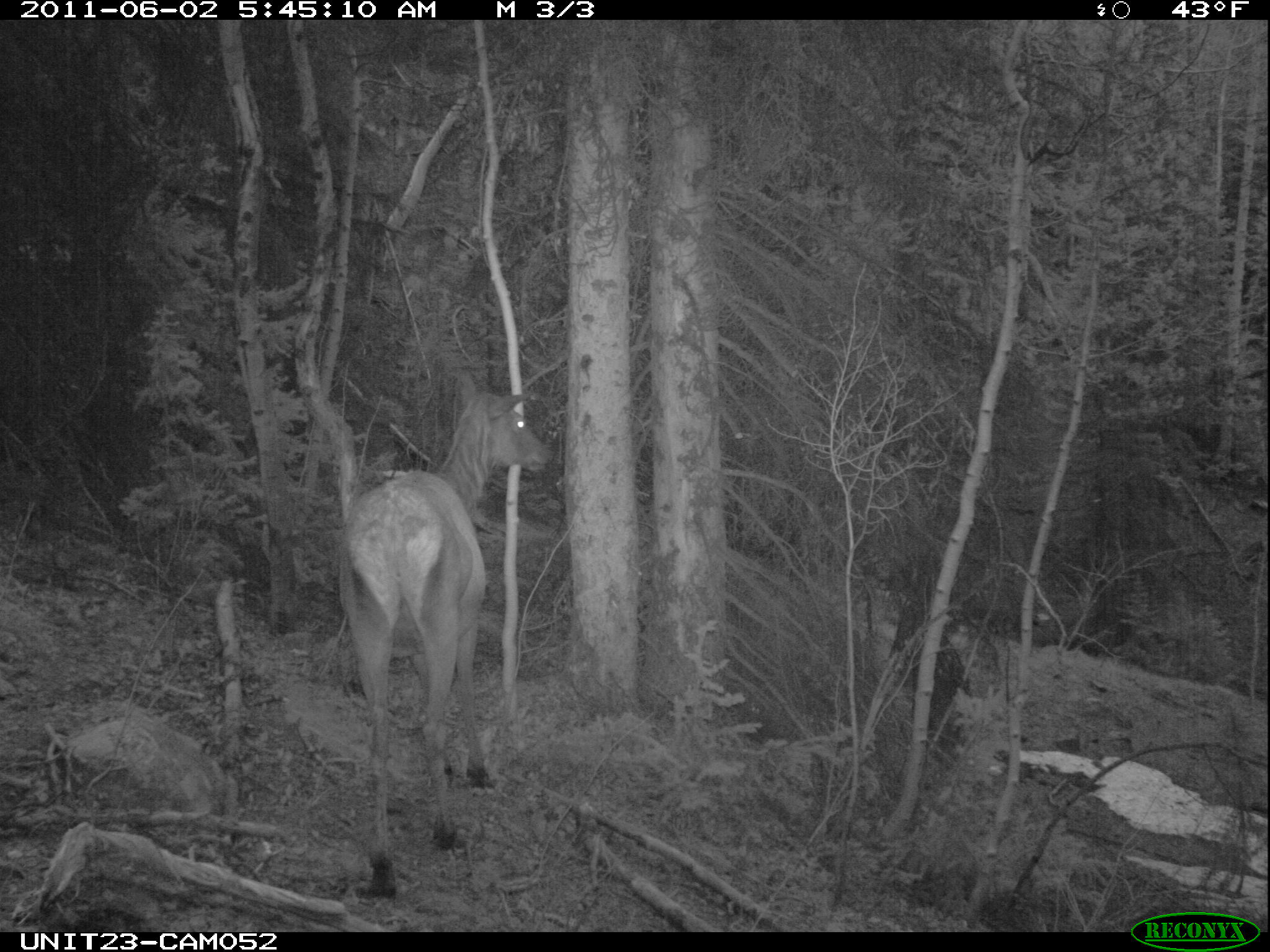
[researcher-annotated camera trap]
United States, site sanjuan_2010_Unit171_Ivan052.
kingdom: Animalia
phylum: Chordata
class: Mammalia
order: Artiodactyla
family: Cervidae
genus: Cervus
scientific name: Cervus elaphus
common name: red deer